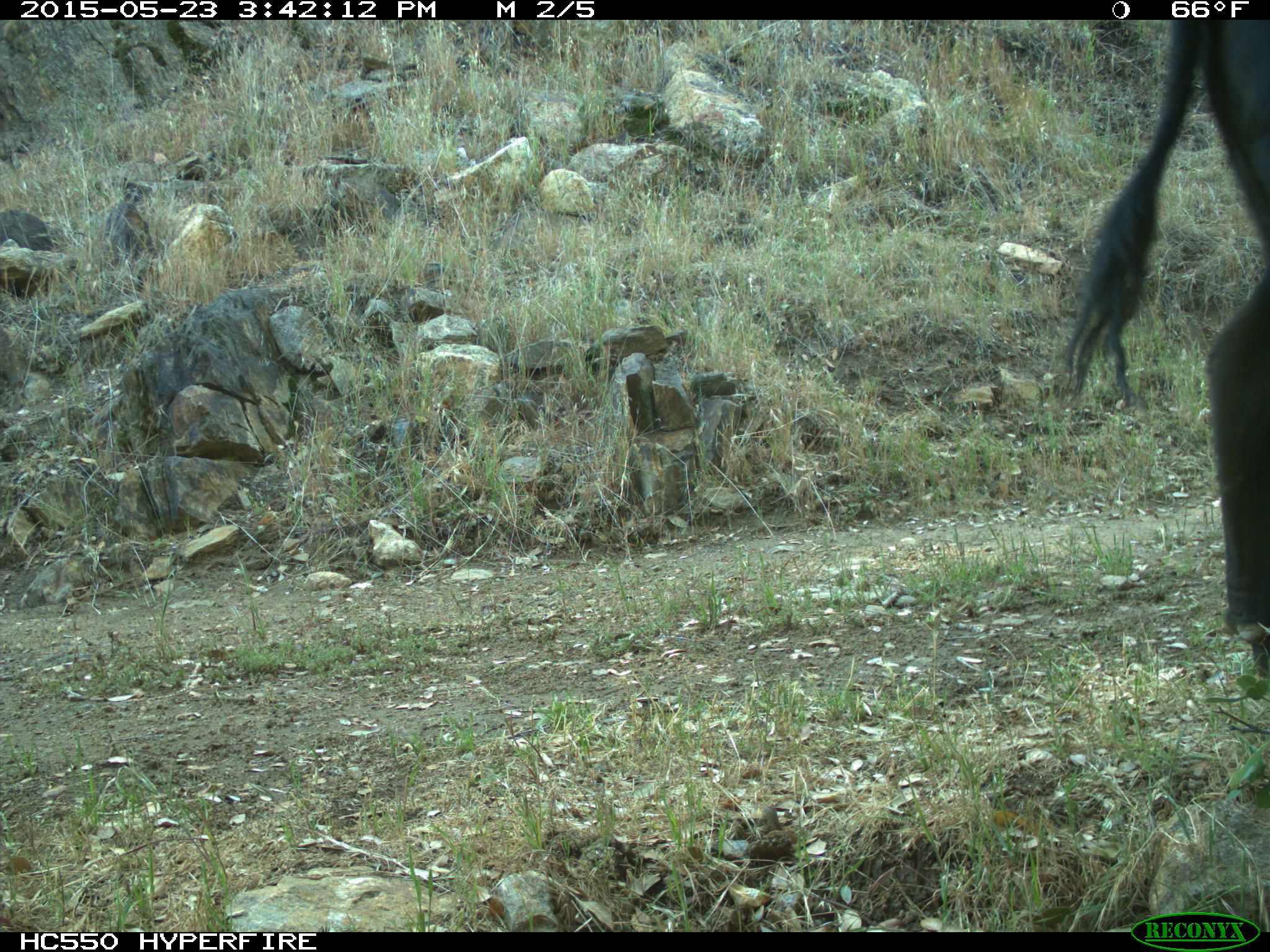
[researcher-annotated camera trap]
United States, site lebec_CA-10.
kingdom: Animalia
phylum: Chordata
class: Mammalia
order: Artiodactyla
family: Bovidae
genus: Bos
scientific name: Bos taurus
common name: domestic cow